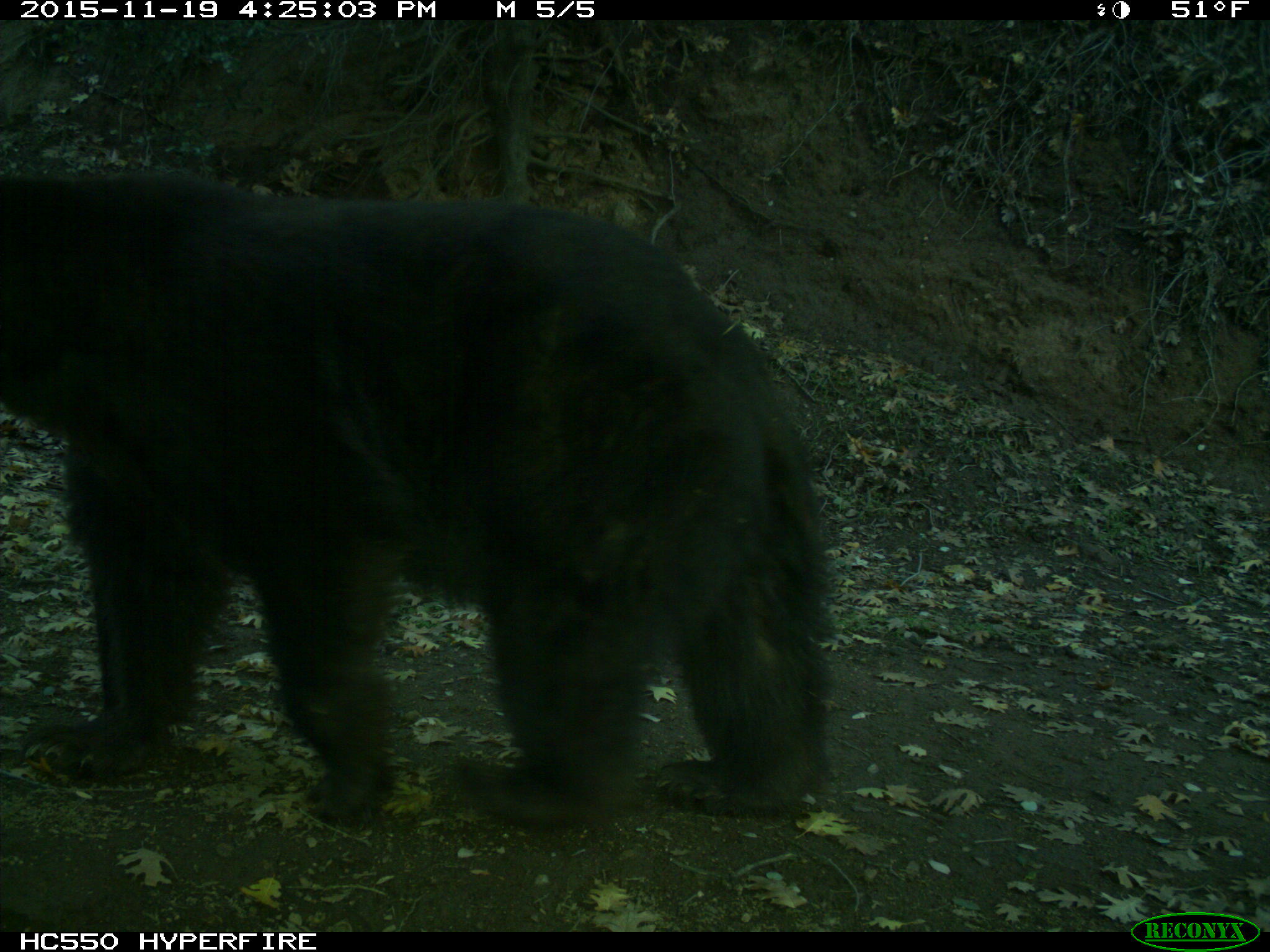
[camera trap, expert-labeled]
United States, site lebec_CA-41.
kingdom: Animalia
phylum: Chordata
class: Mammalia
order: Carnivora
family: Ursidae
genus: Ursus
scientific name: Ursus americanus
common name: american black bear